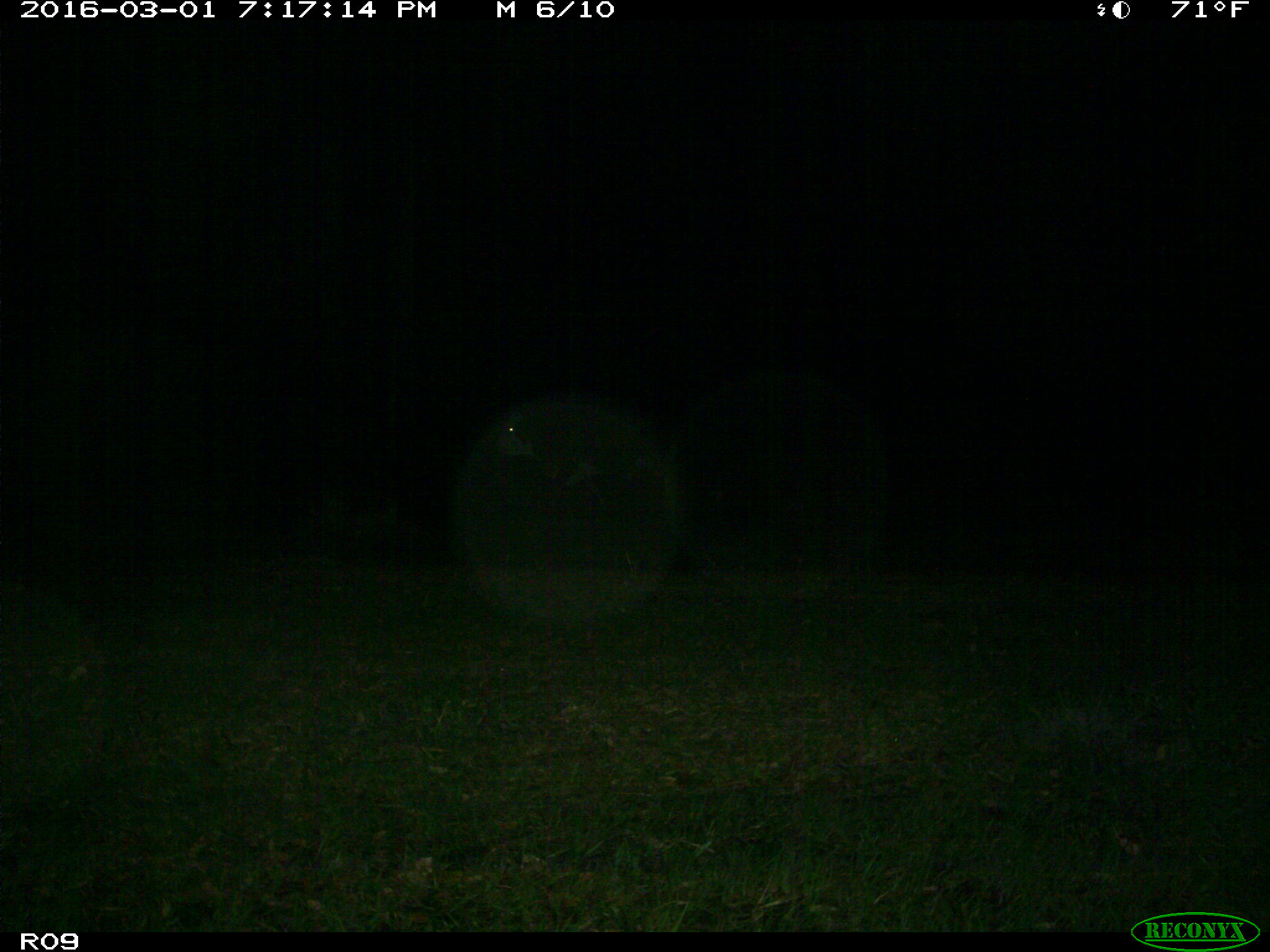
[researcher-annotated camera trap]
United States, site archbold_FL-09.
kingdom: Animalia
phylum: Chordata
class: Mammalia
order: Artiodactyla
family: Bovidae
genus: Bos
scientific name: Bos taurus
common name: domestic cow